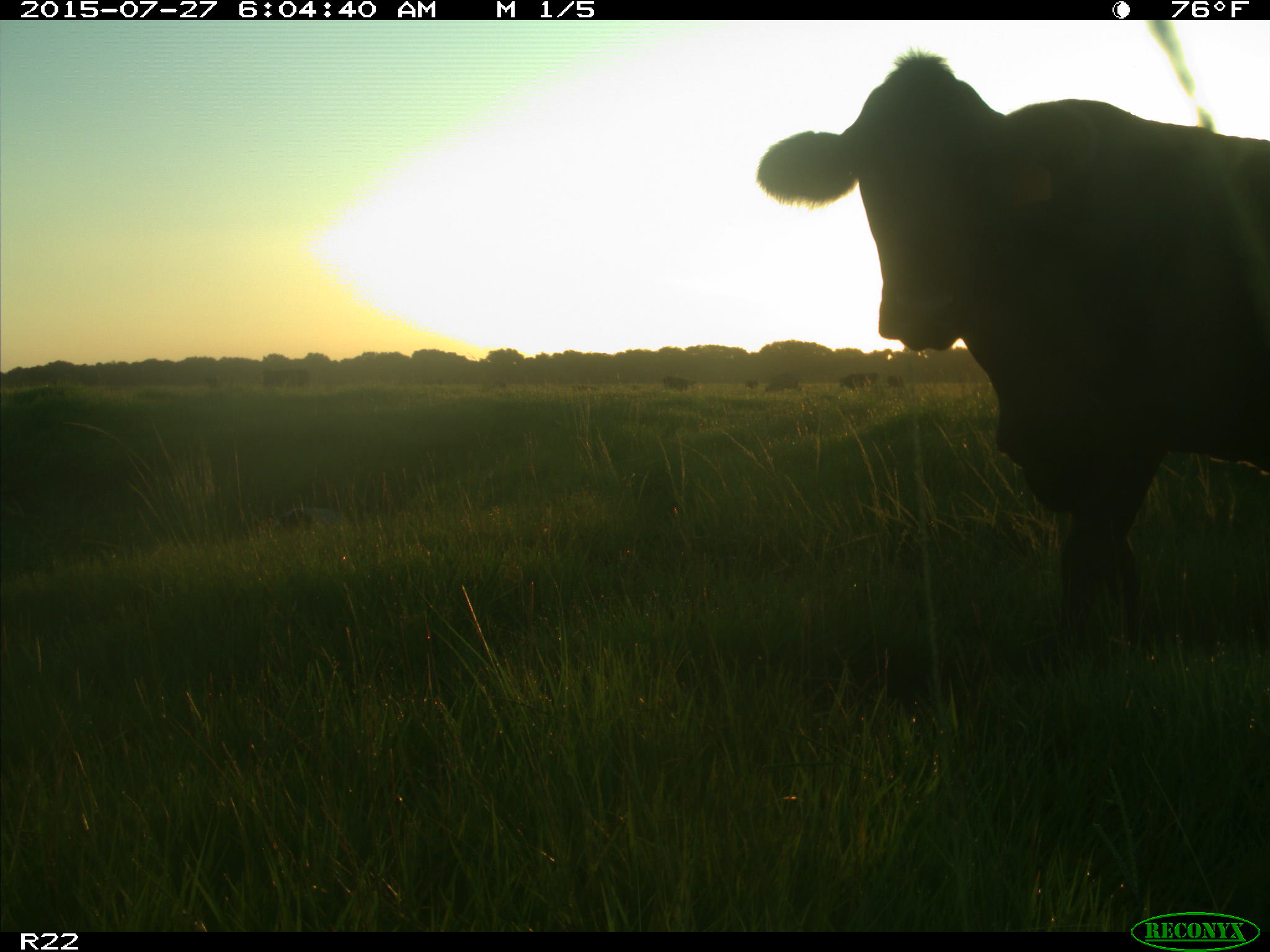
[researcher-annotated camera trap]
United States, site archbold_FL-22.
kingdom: Animalia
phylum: Chordata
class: Mammalia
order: Artiodactyla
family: Bovidae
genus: Bos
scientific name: Bos taurus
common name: domestic cow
Bos taurus (domestic cow).